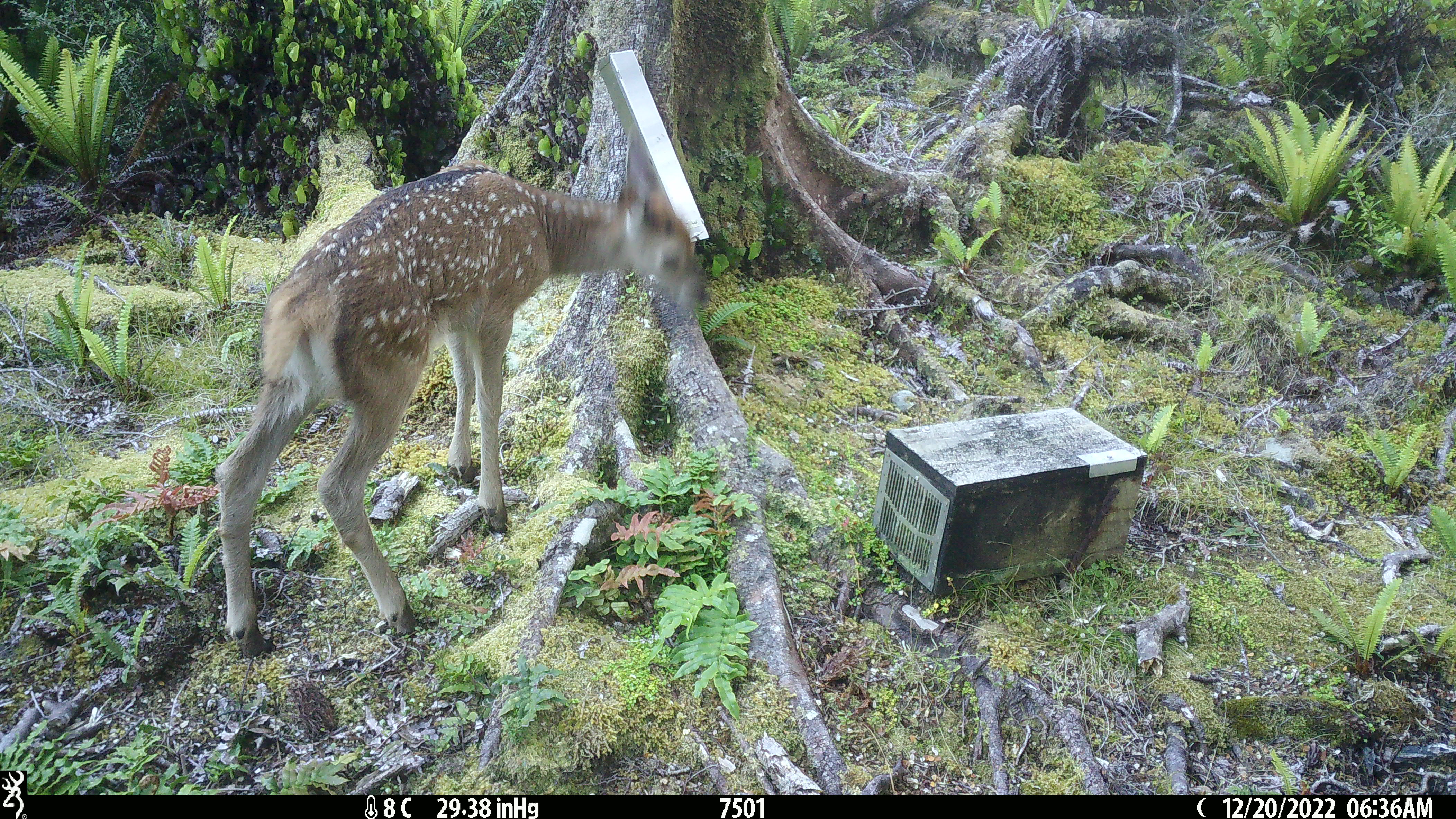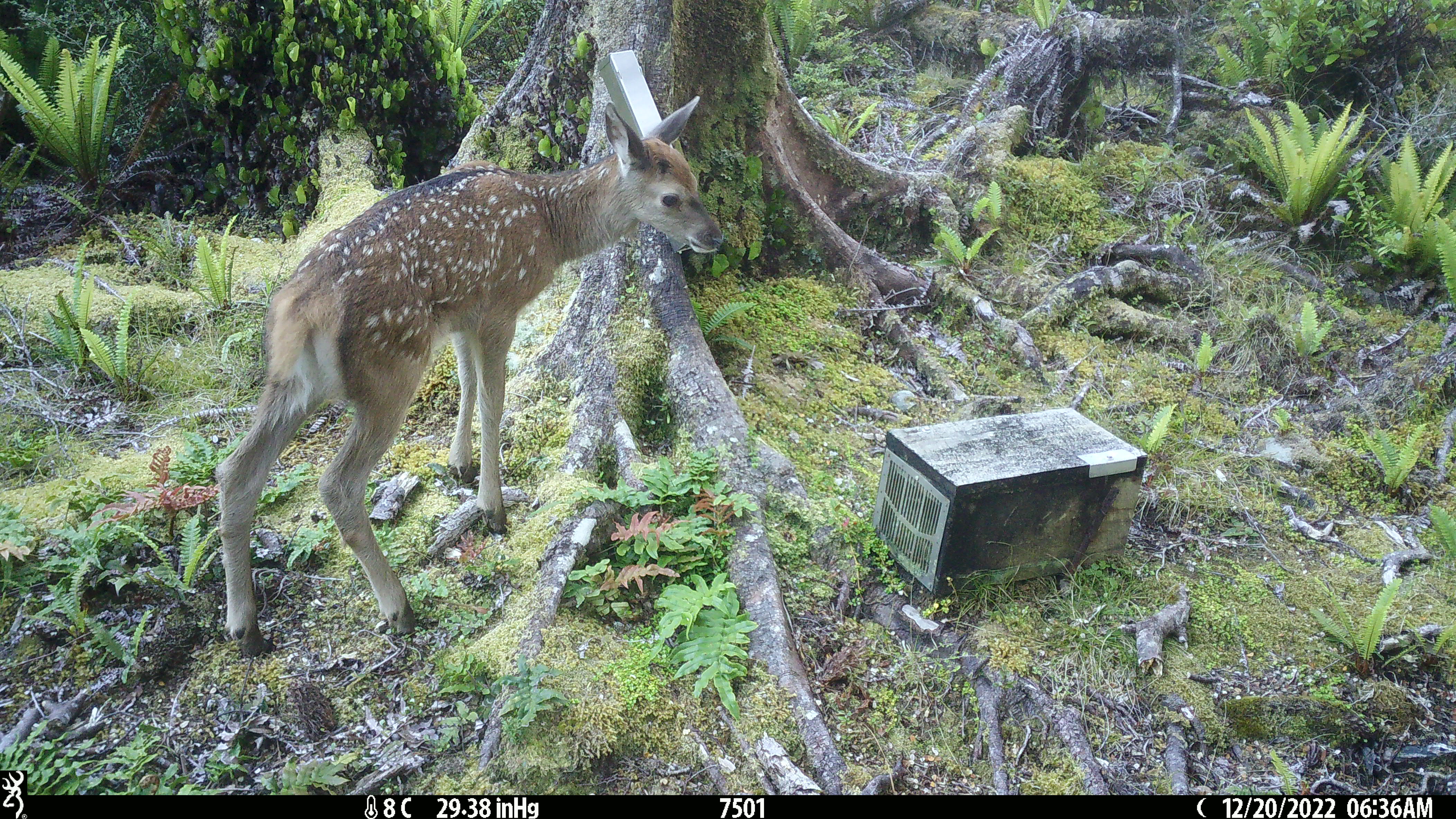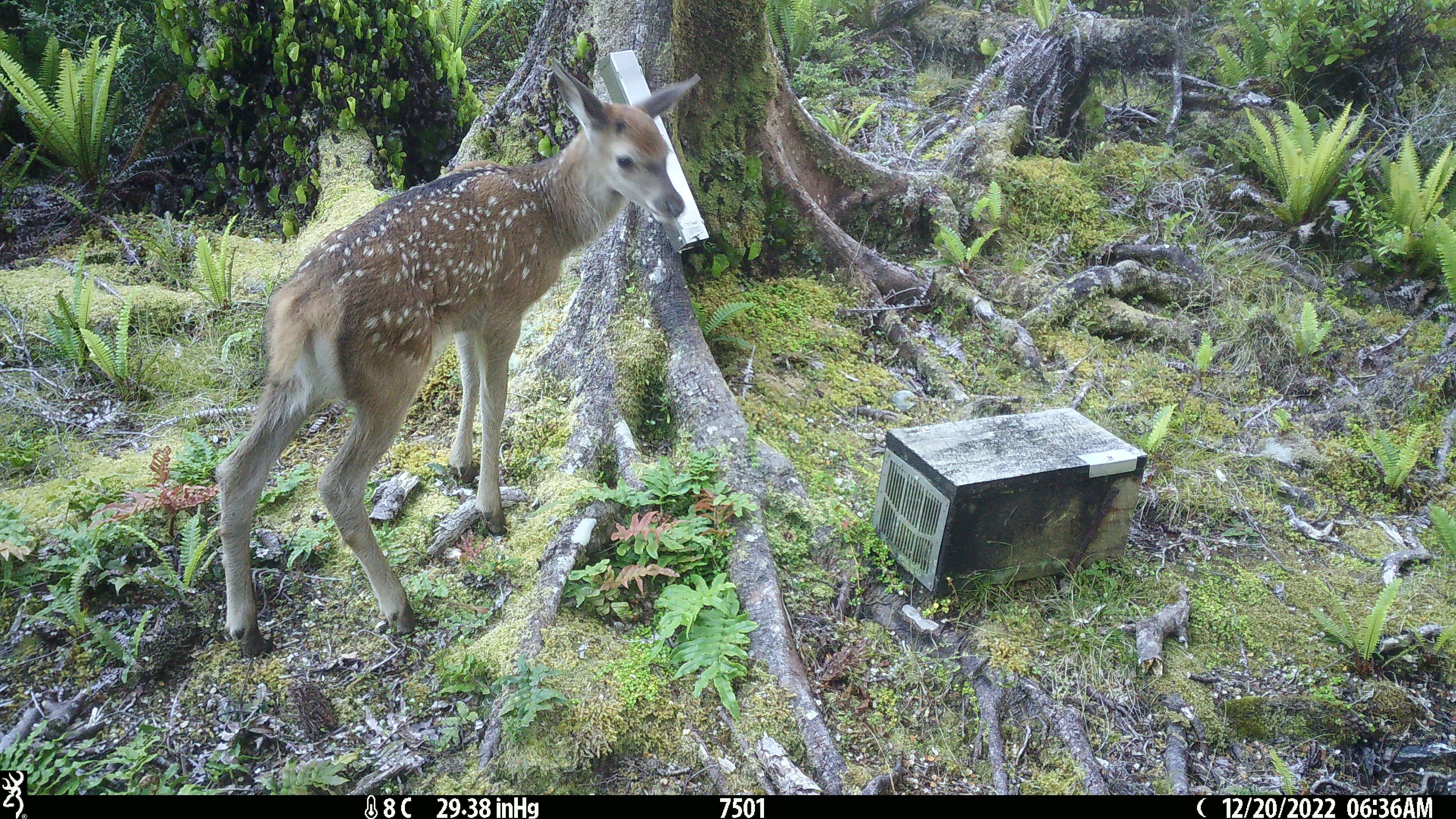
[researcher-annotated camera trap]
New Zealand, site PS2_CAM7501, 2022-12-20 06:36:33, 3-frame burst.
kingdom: Animalia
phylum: Chordata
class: Mammalia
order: Artiodactyla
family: Cervidae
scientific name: Cervidae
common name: deer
Deer (Cervidae).